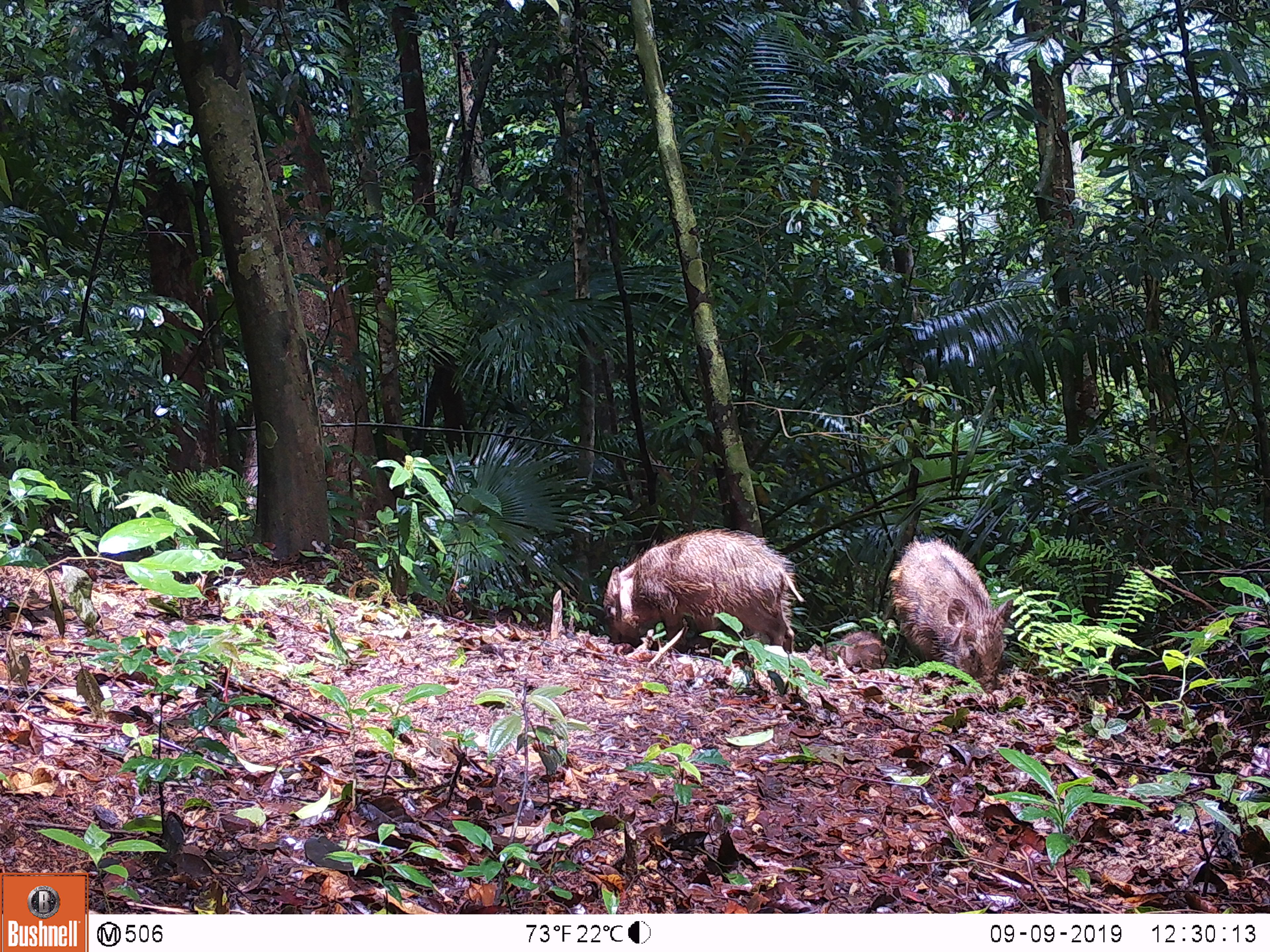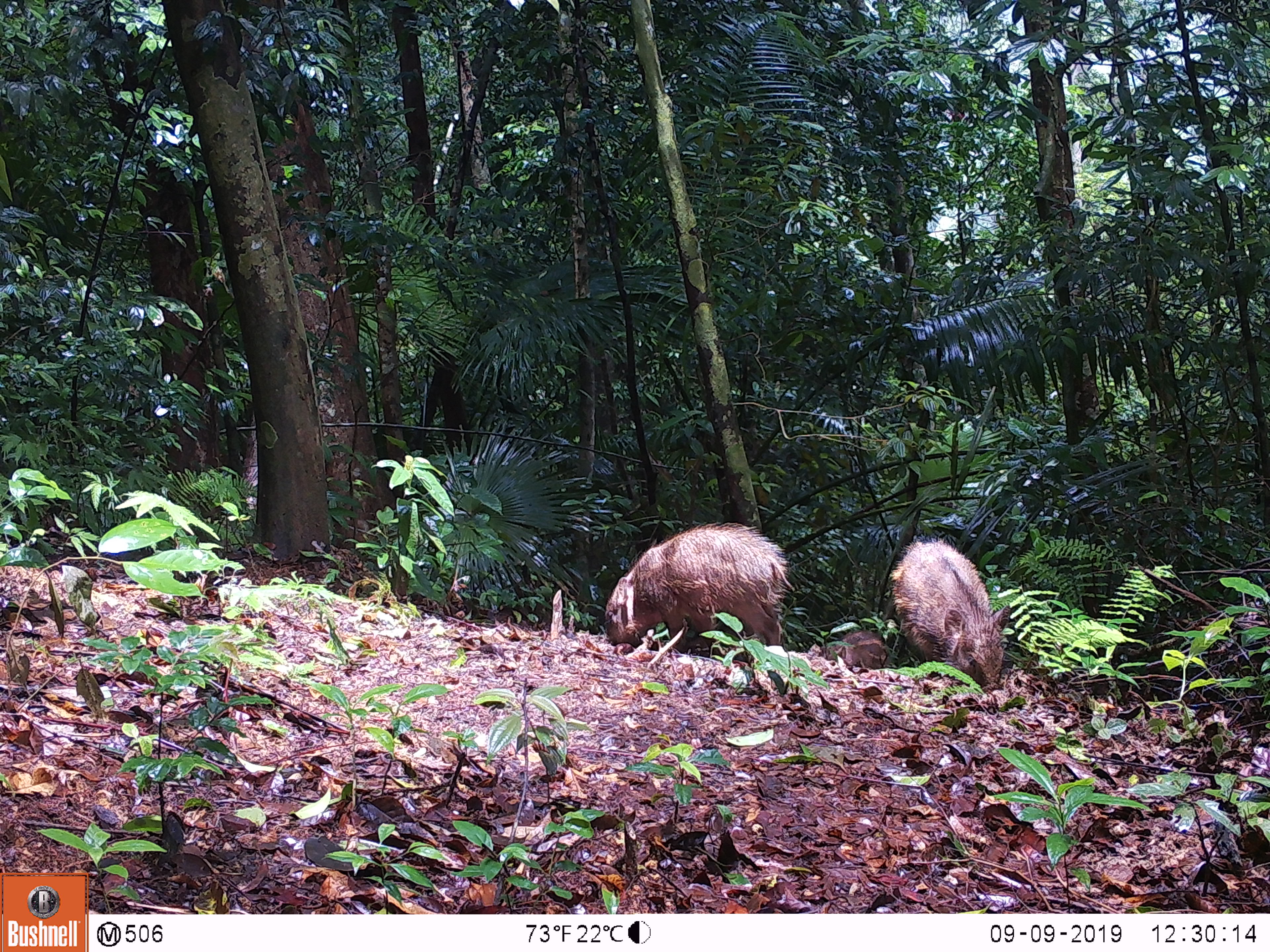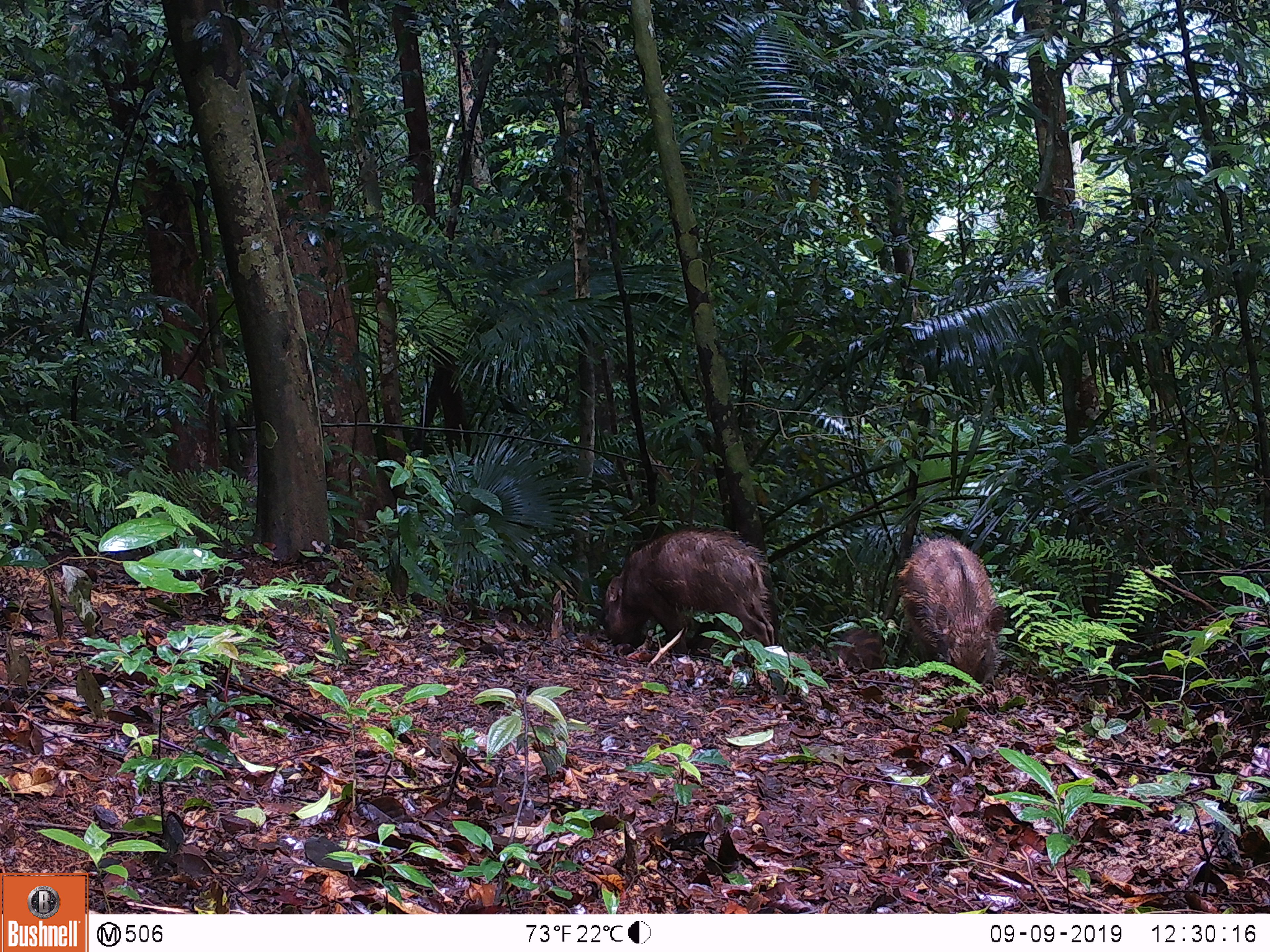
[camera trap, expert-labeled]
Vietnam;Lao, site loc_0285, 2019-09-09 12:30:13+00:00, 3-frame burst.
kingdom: Animalia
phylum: Chordata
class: Mammalia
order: Artiodactyla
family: Suidae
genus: Sus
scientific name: Sus scrofa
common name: eurasian wild pig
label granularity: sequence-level